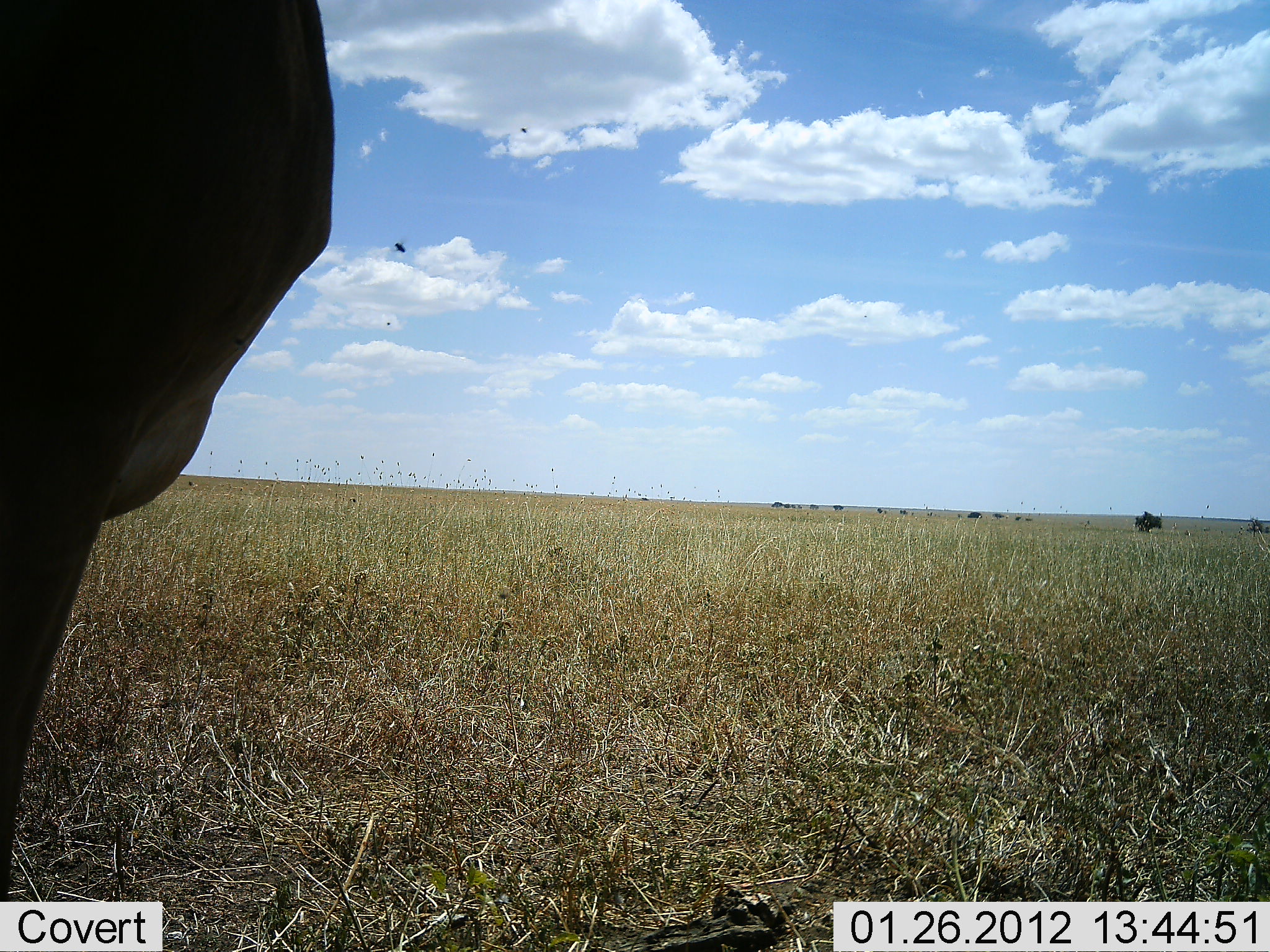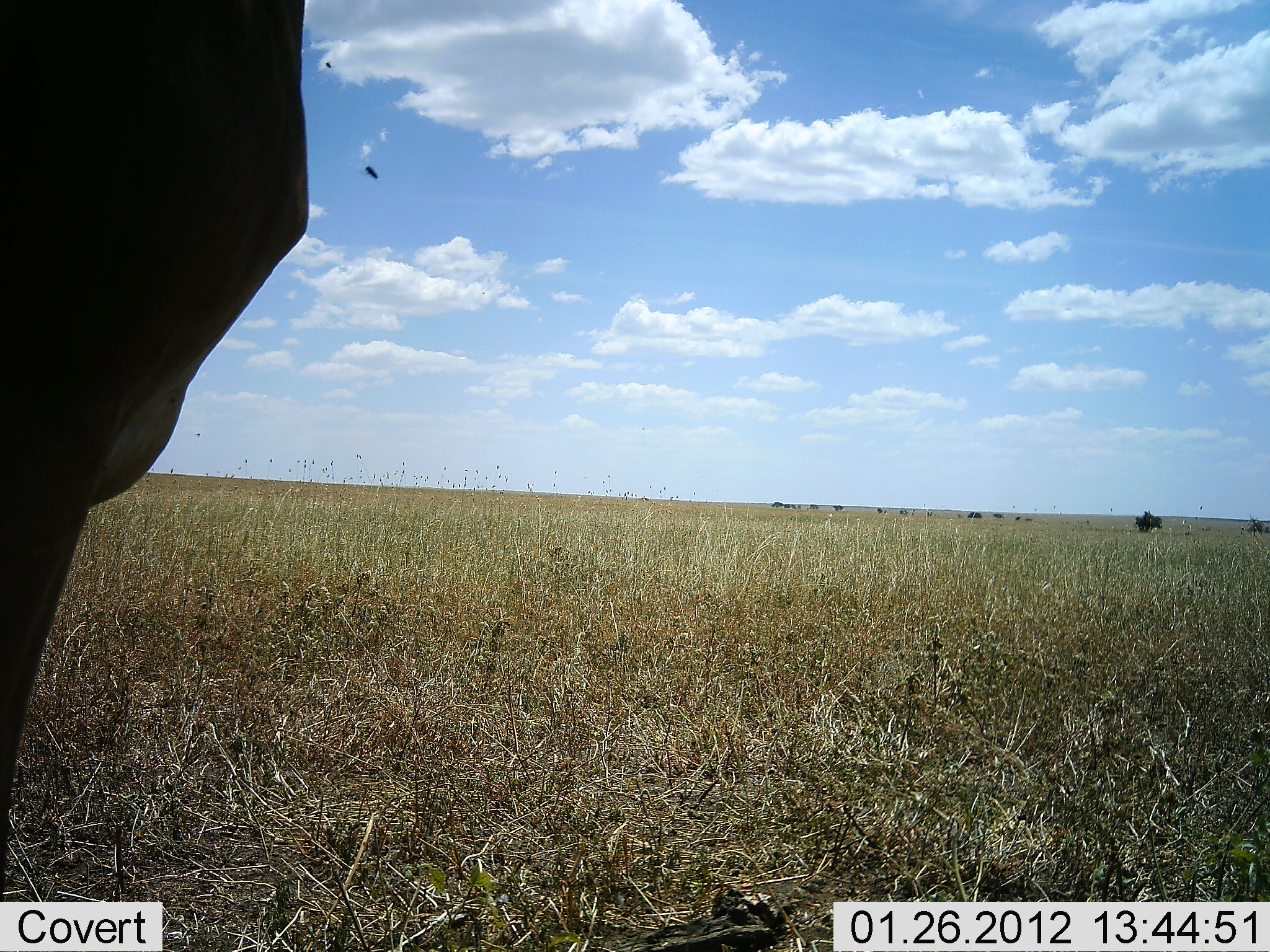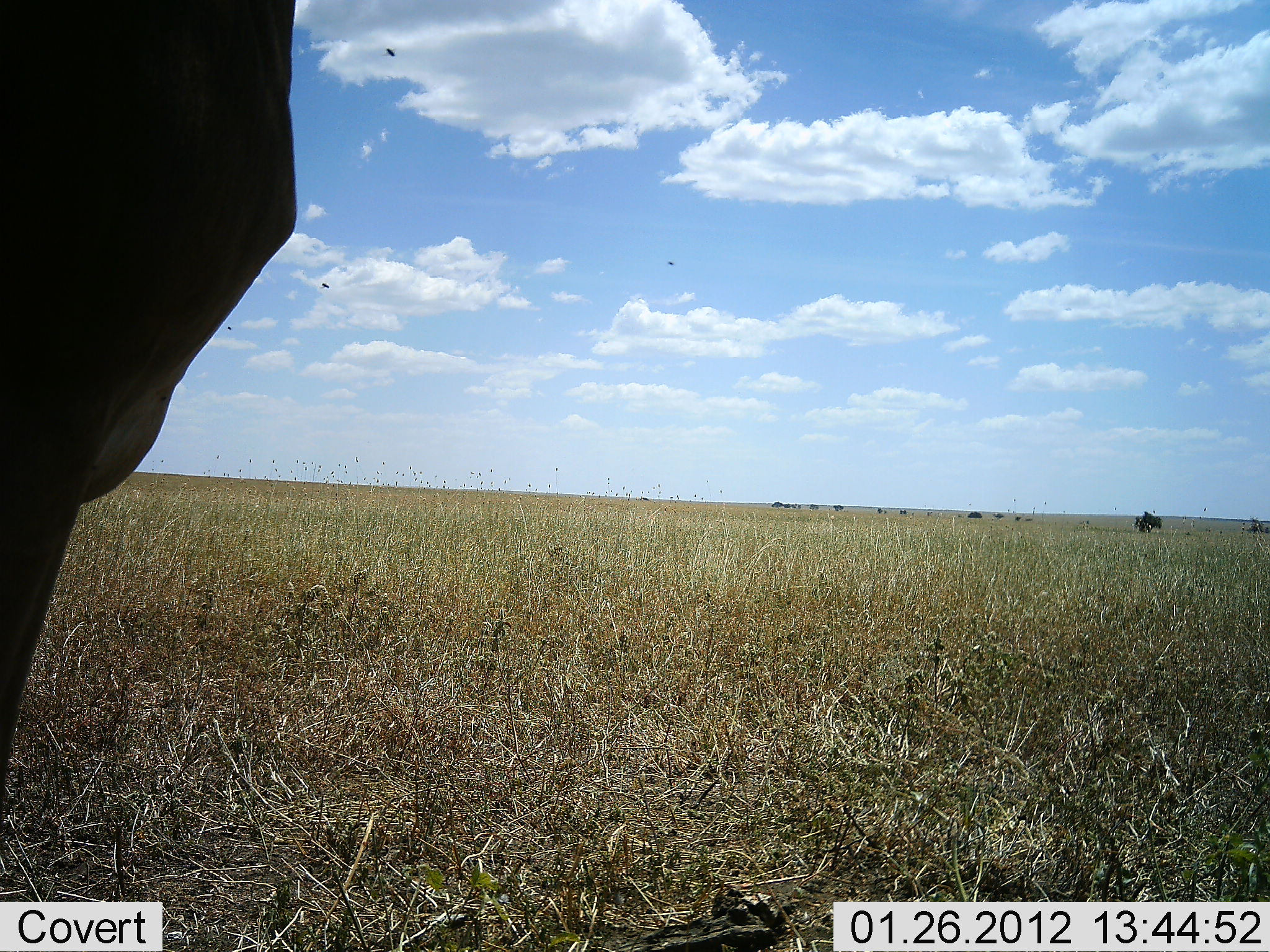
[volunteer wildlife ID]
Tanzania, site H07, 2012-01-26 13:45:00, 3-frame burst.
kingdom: Animalia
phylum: Chordata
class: Mammalia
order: Artiodactyla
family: Bovidae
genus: Alcelaphus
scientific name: Alcelaphus buselaphus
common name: hartebeest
Hartebeest (Alcelaphus buselaphus), count 1. Behavior (volunteer vote fractions): standing 100%, resting 0%, moving 0%, interacting 0%. Young present (vote fraction): 0%. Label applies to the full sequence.